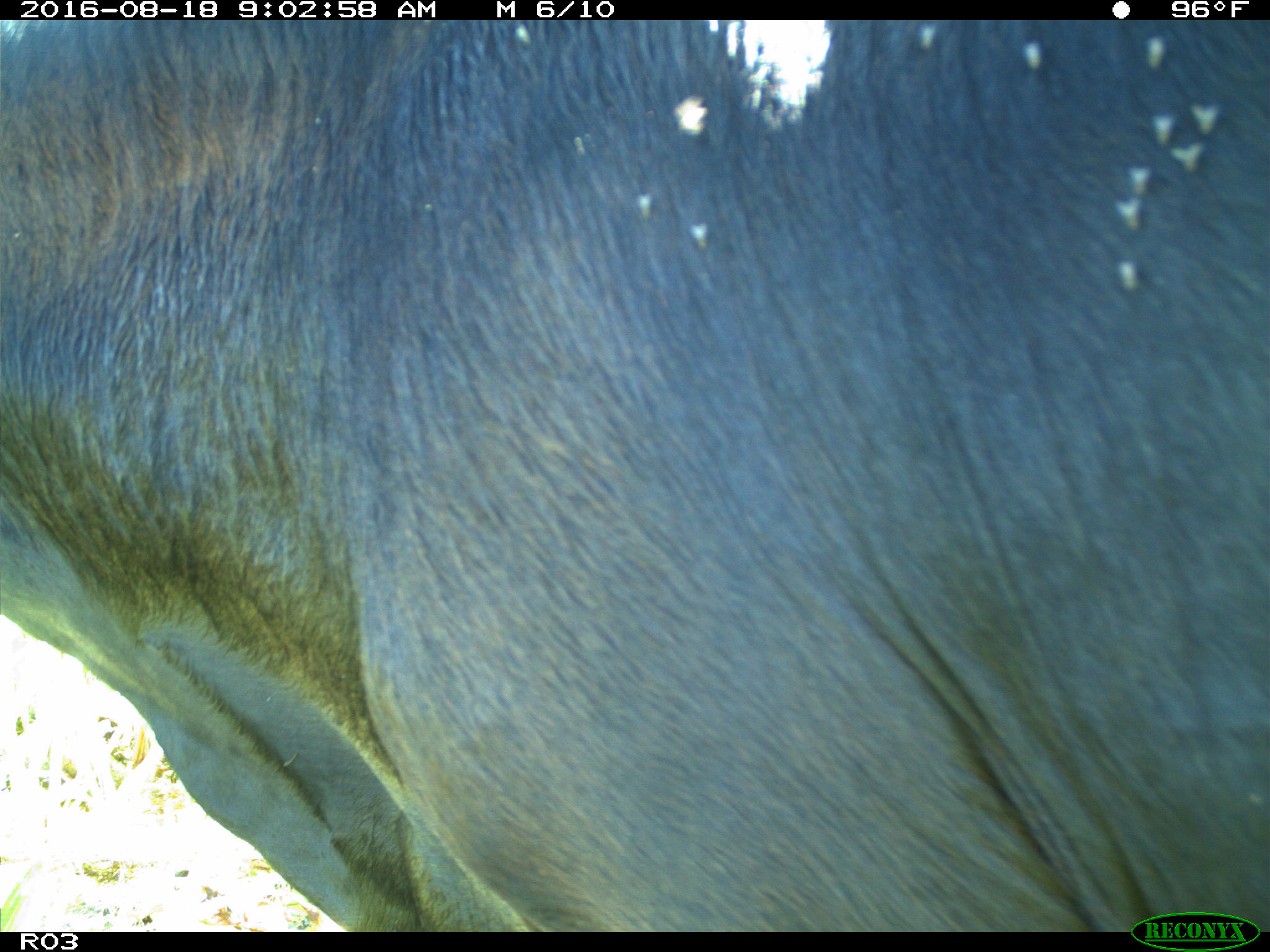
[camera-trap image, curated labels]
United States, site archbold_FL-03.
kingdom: Animalia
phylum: Chordata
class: Mammalia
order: Artiodactyla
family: Bovidae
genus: Bos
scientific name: Bos taurus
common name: domestic cow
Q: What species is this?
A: Bos taurus (domestic cow).